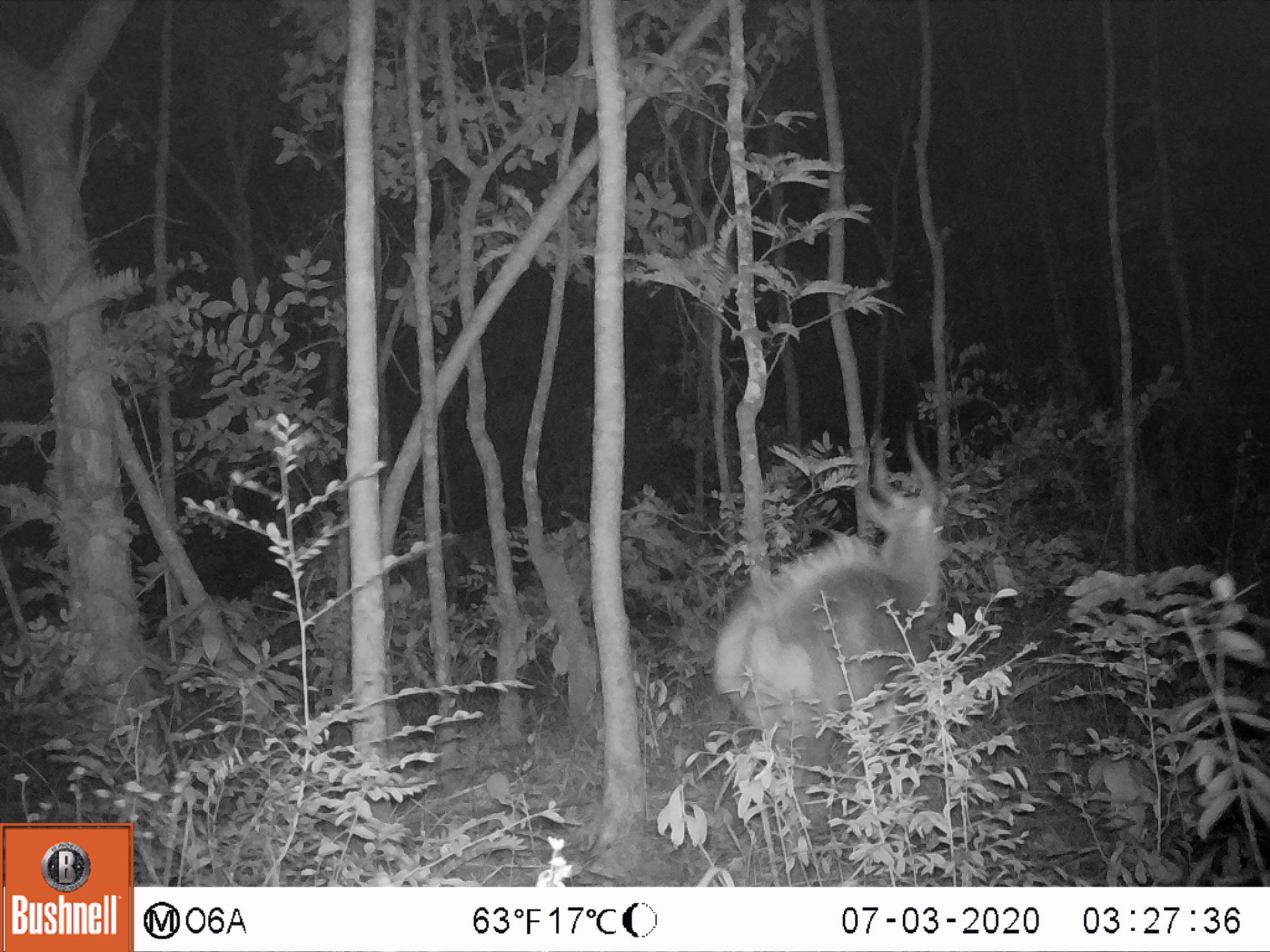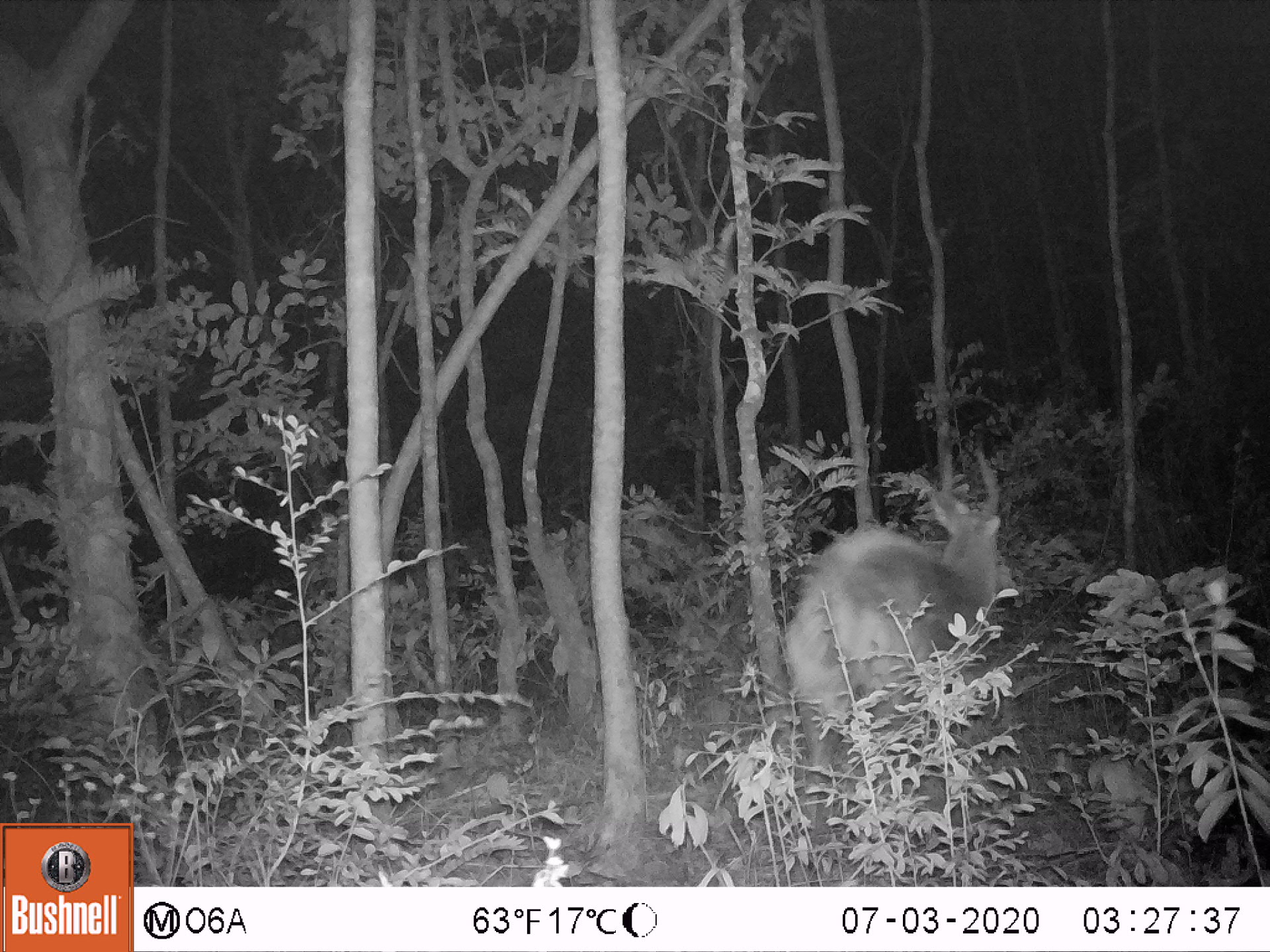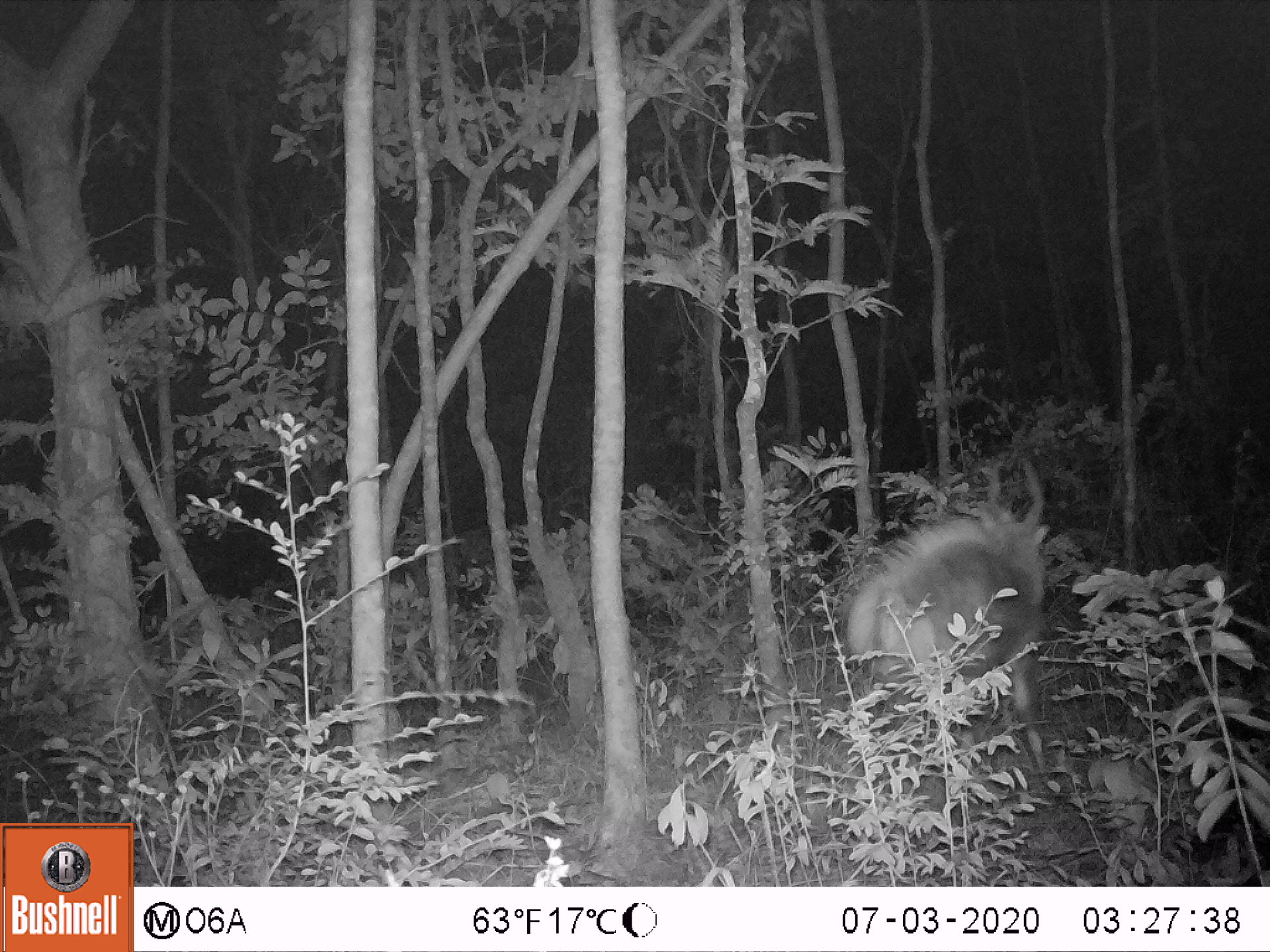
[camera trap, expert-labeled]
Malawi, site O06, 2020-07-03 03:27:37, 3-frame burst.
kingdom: Animalia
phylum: Chordata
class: Mammalia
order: Artiodactyla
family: Bovidae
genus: Tragelaphus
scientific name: Tragelaphus sylvaticus sylvaticus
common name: cape bushbuck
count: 1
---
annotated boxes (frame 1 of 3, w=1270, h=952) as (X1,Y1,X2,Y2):
cape bushbuck: (711,420,950,813)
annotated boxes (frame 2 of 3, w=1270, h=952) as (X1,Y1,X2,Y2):
cape bushbuck: (780,436,1005,805)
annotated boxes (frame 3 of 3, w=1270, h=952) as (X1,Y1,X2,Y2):
cape bushbuck: (844,458,1053,797)